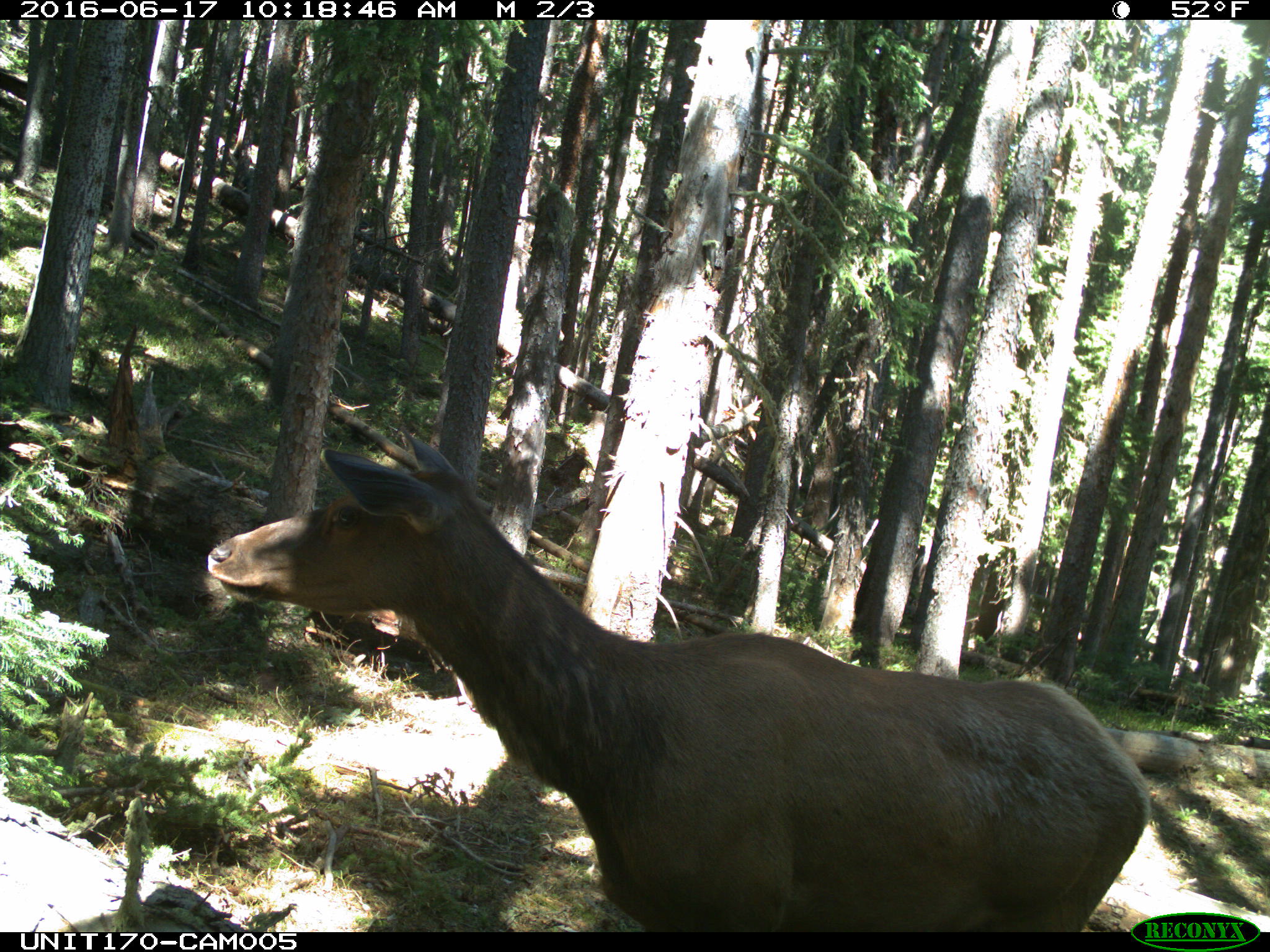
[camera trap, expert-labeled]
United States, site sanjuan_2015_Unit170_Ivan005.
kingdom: Animalia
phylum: Chordata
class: Mammalia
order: Artiodactyla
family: Cervidae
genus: Cervus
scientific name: Cervus elaphus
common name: red deer